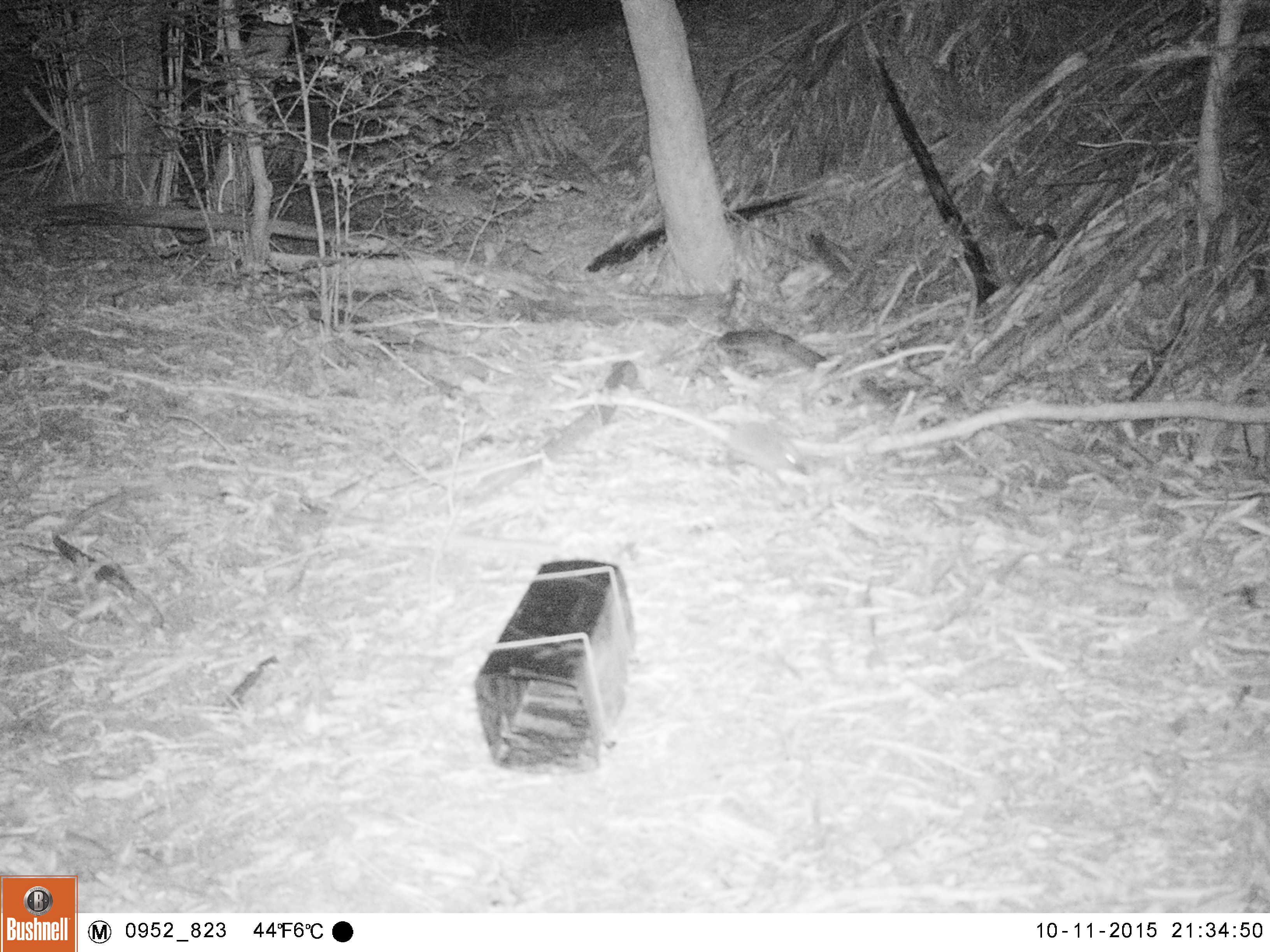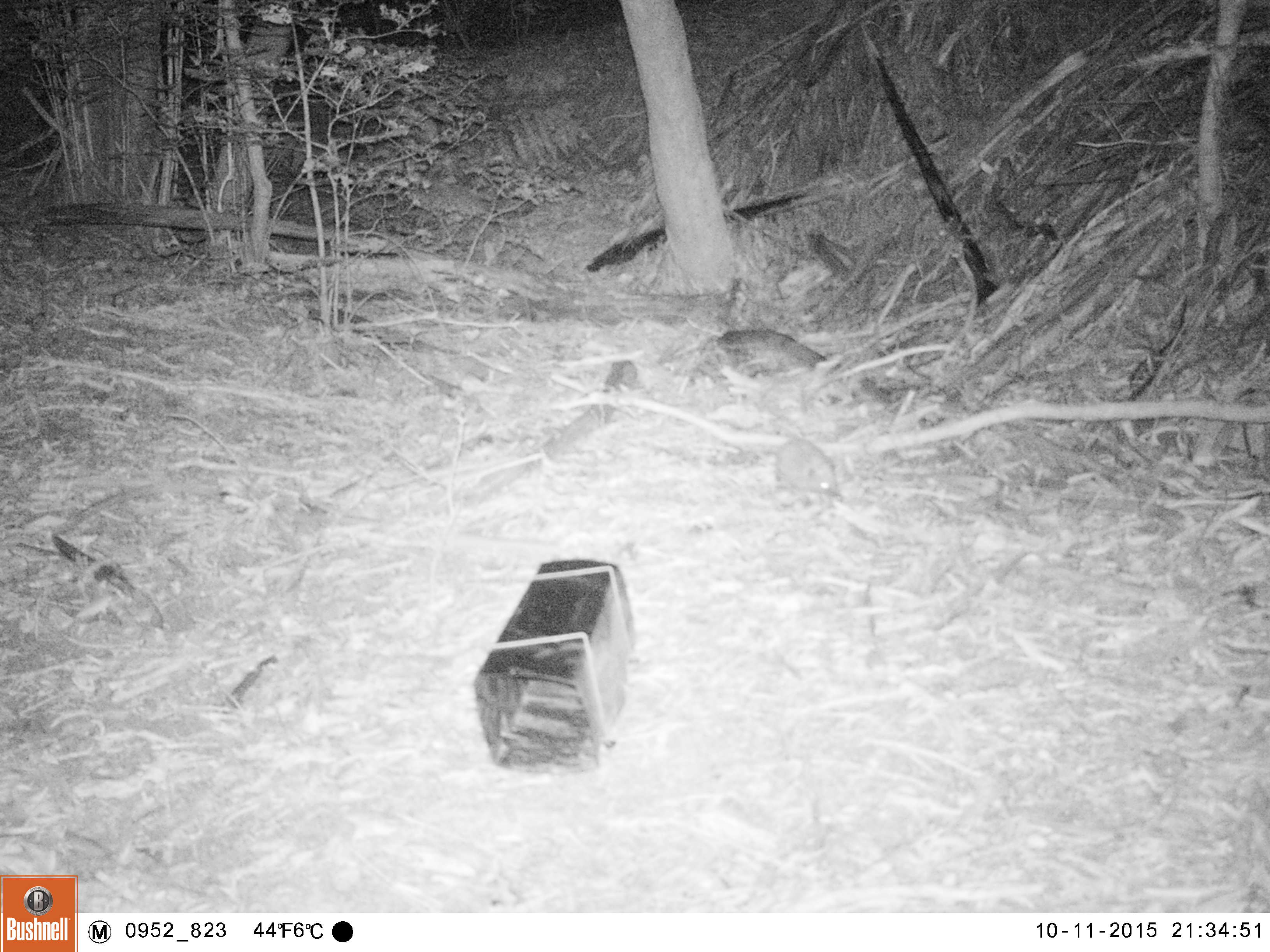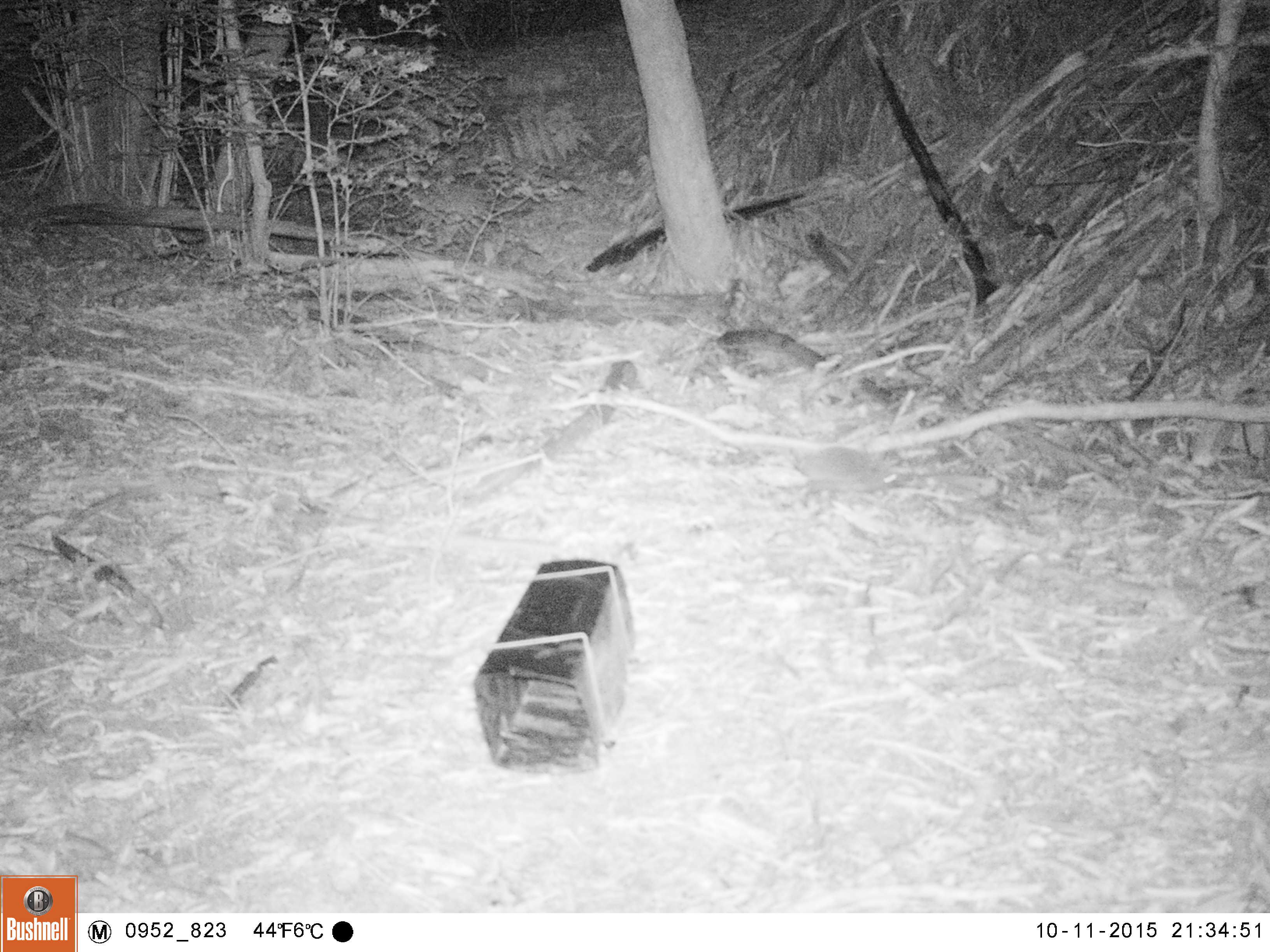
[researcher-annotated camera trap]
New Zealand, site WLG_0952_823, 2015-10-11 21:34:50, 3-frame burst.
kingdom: Animalia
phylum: Chordata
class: Mammalia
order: Eulipotyphla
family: Erinaceidae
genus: Erinaceus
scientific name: Erinaceus europaeus europaeus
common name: european hedgehog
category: hedgehog